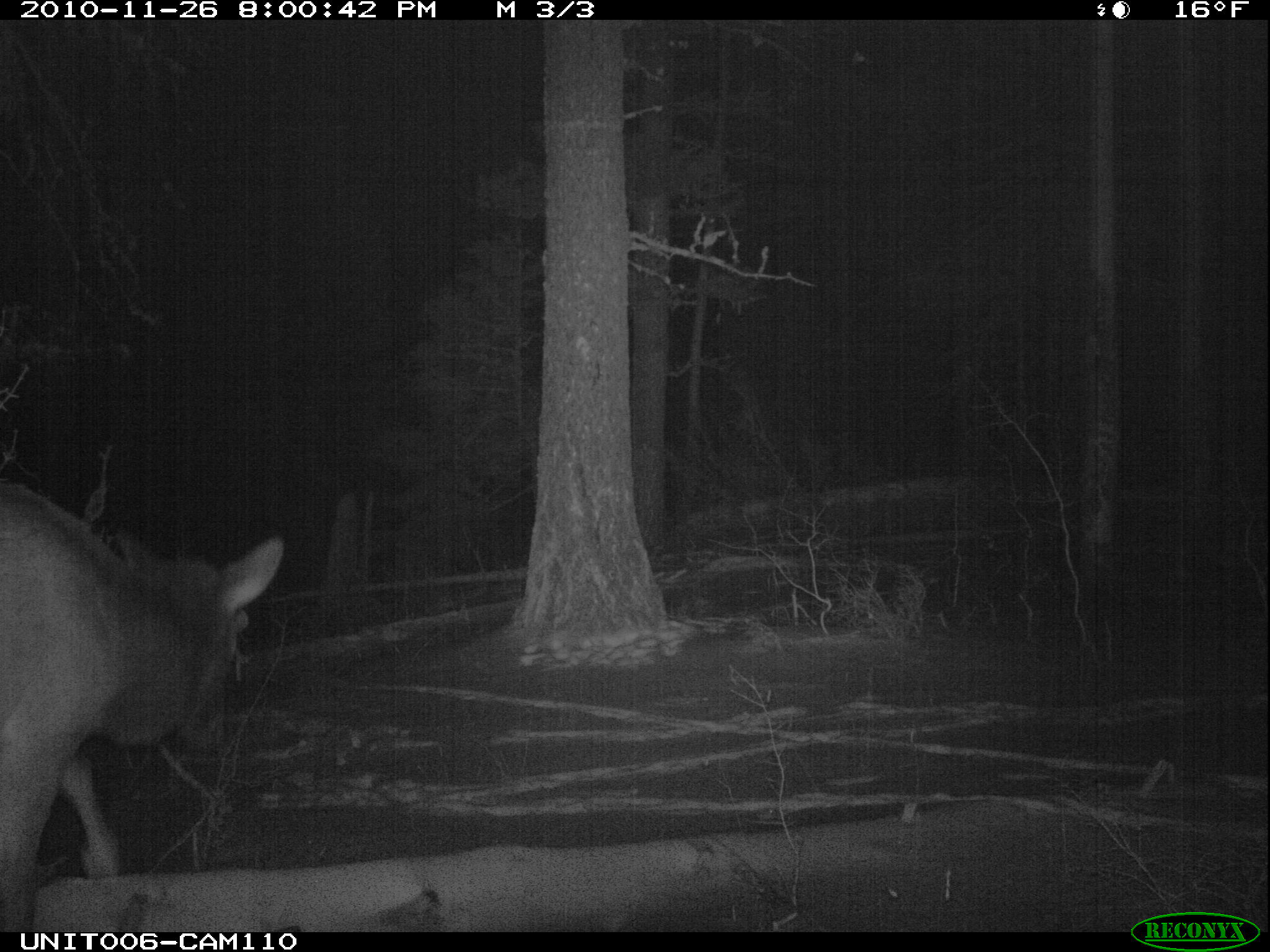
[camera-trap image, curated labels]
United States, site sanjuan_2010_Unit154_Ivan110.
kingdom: Animalia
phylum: Chordata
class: Mammalia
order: Artiodactyla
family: Cervidae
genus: Cervus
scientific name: Cervus elaphus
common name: red deer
Cervus elaphus (red deer).